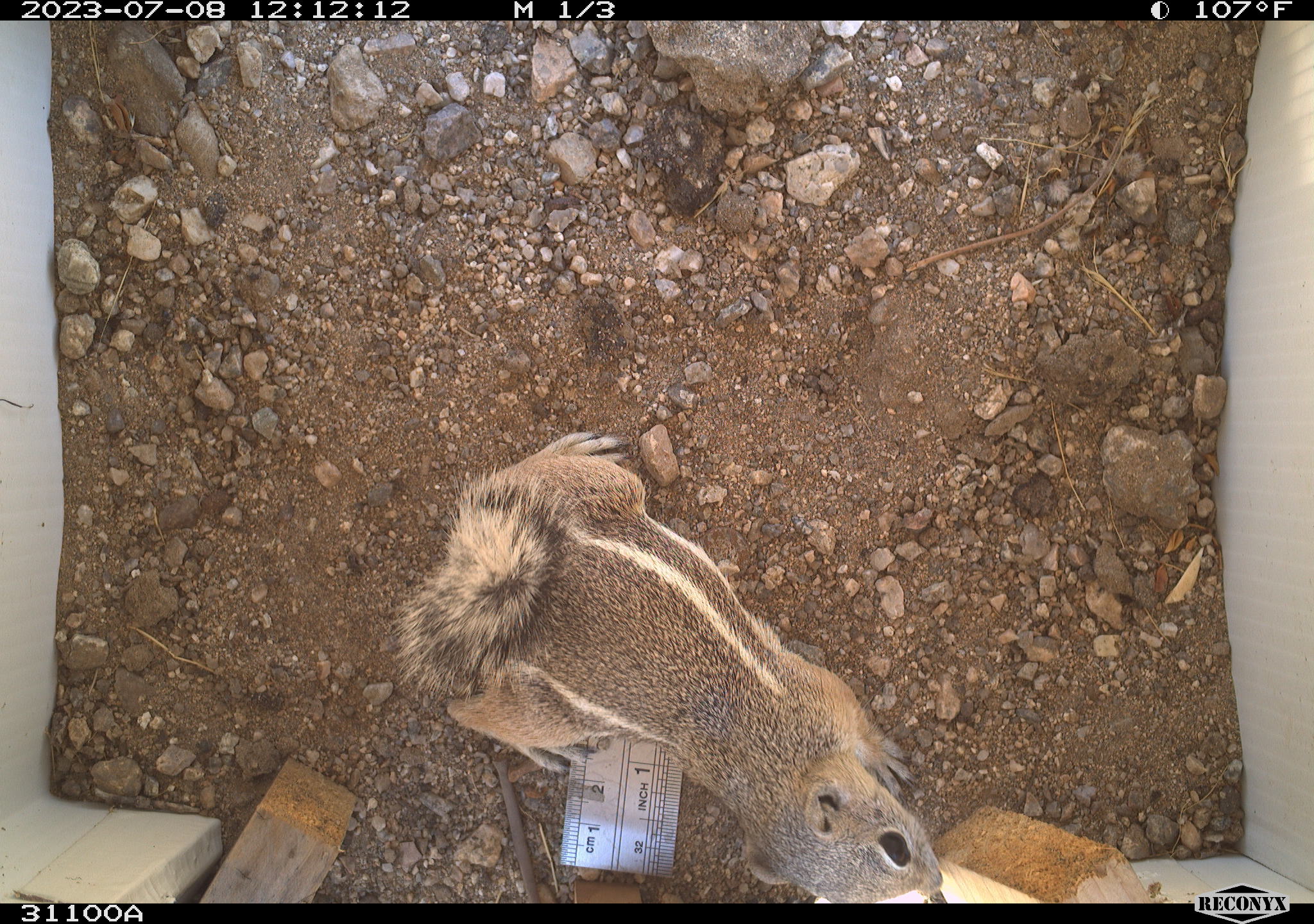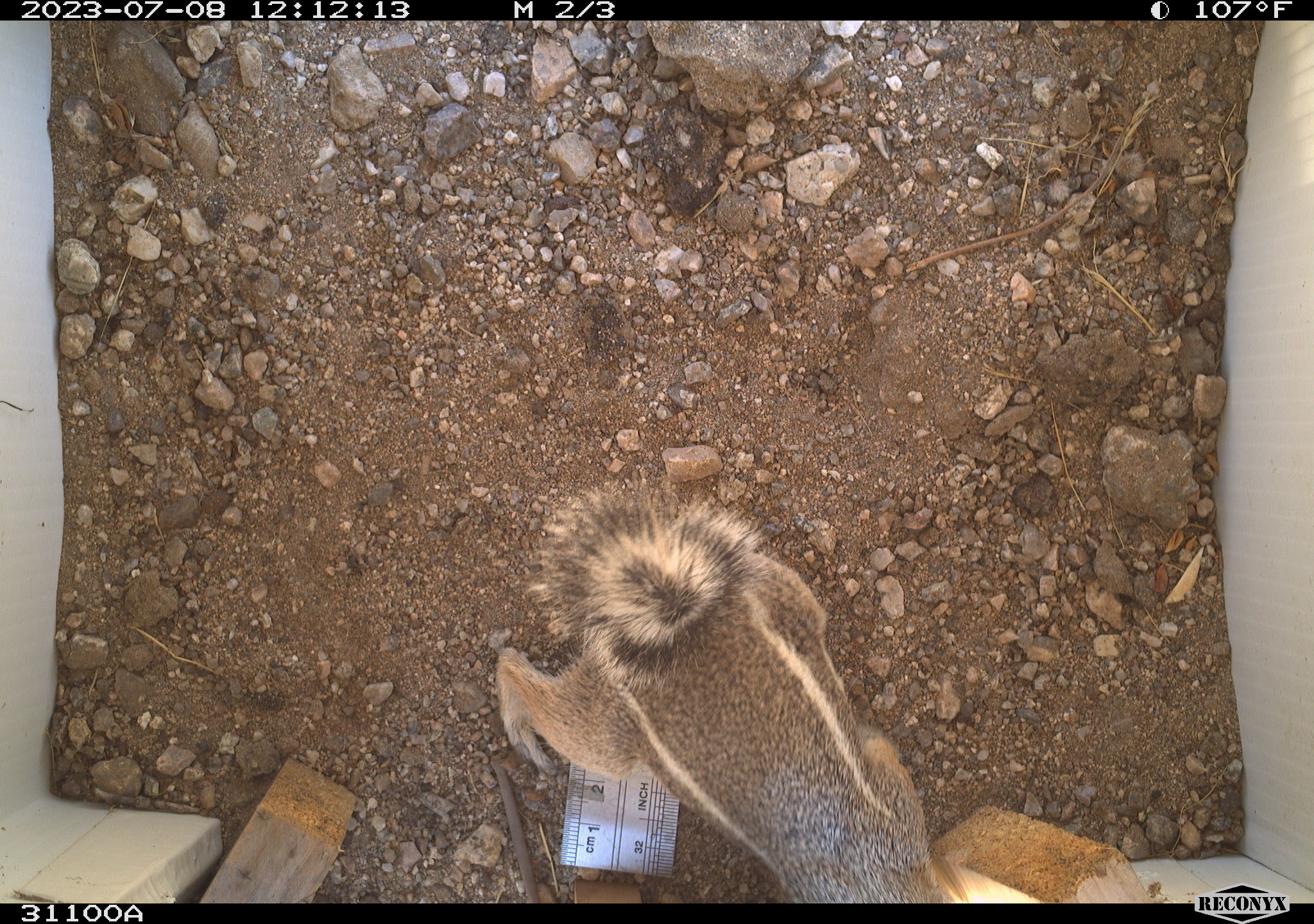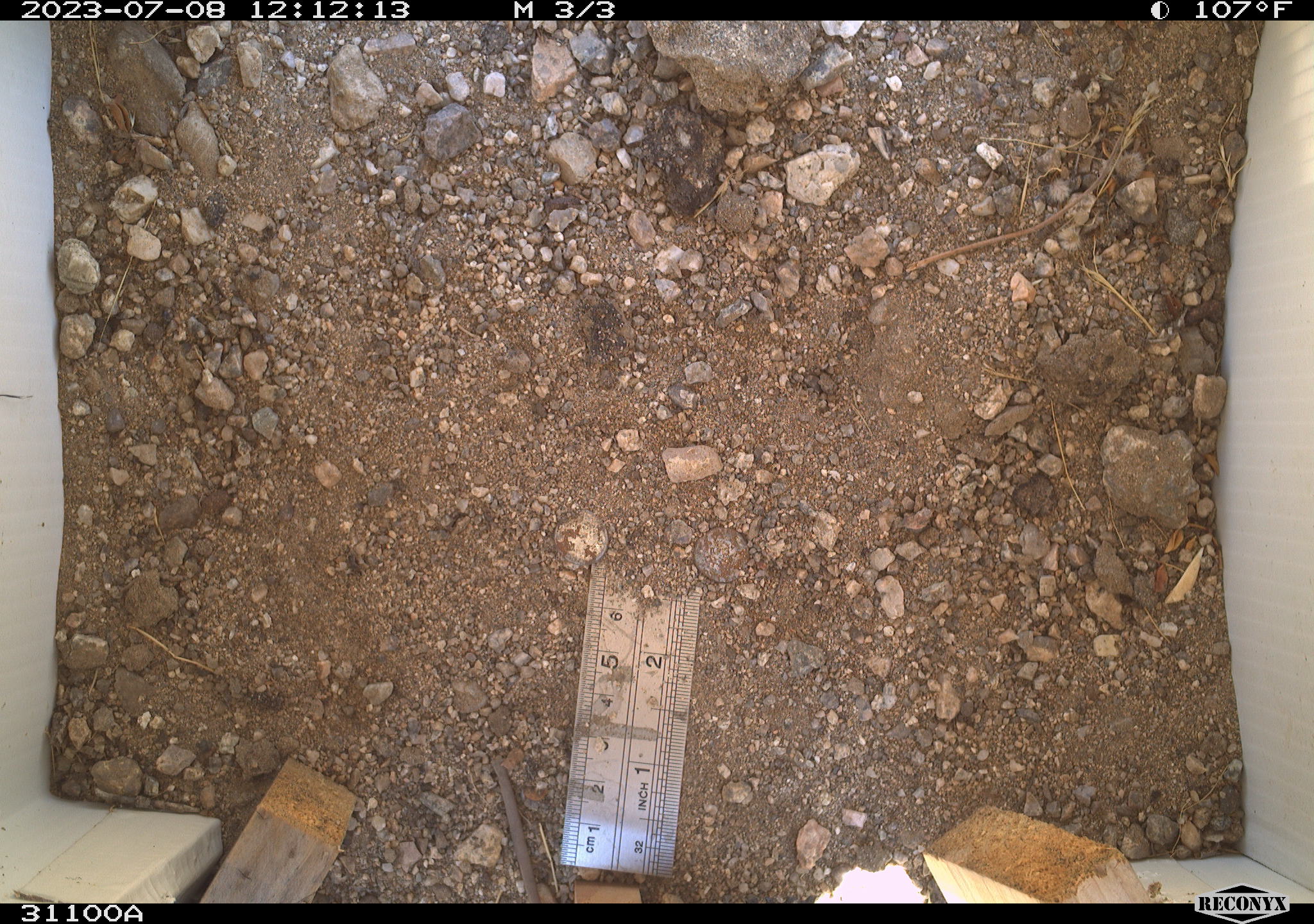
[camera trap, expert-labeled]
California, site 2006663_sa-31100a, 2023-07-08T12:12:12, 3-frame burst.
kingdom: Animalia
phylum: Chordata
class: Mammalia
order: Rodentia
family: Sciuridae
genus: Ammospermophilus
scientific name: Ammospermophilus leucurus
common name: white-tailed antelope squirrel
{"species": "white-tailed antelope squirrel (Ammospermophilus leucurus)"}